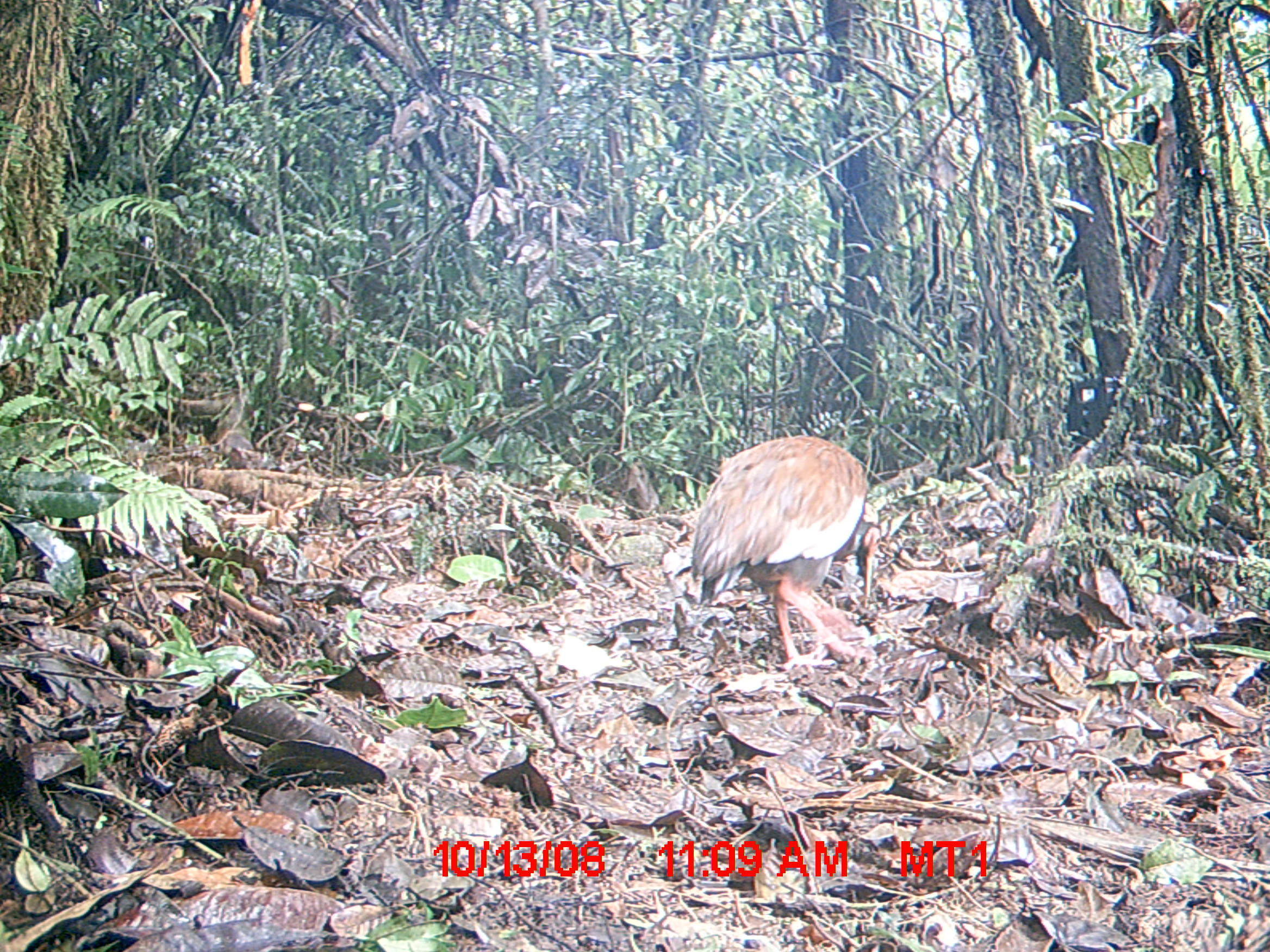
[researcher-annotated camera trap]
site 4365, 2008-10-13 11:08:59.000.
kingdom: Animalia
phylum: Chordata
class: Aves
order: Pelecaniformes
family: Threskiornithidae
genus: Lophotibis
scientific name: Lophotibis cristata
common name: madagascan ibis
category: lophotibis cristataa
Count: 2.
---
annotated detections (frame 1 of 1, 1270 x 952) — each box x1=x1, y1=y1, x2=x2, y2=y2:
lophotibis cristataa: x1=687, y1=434, x2=892, y2=679